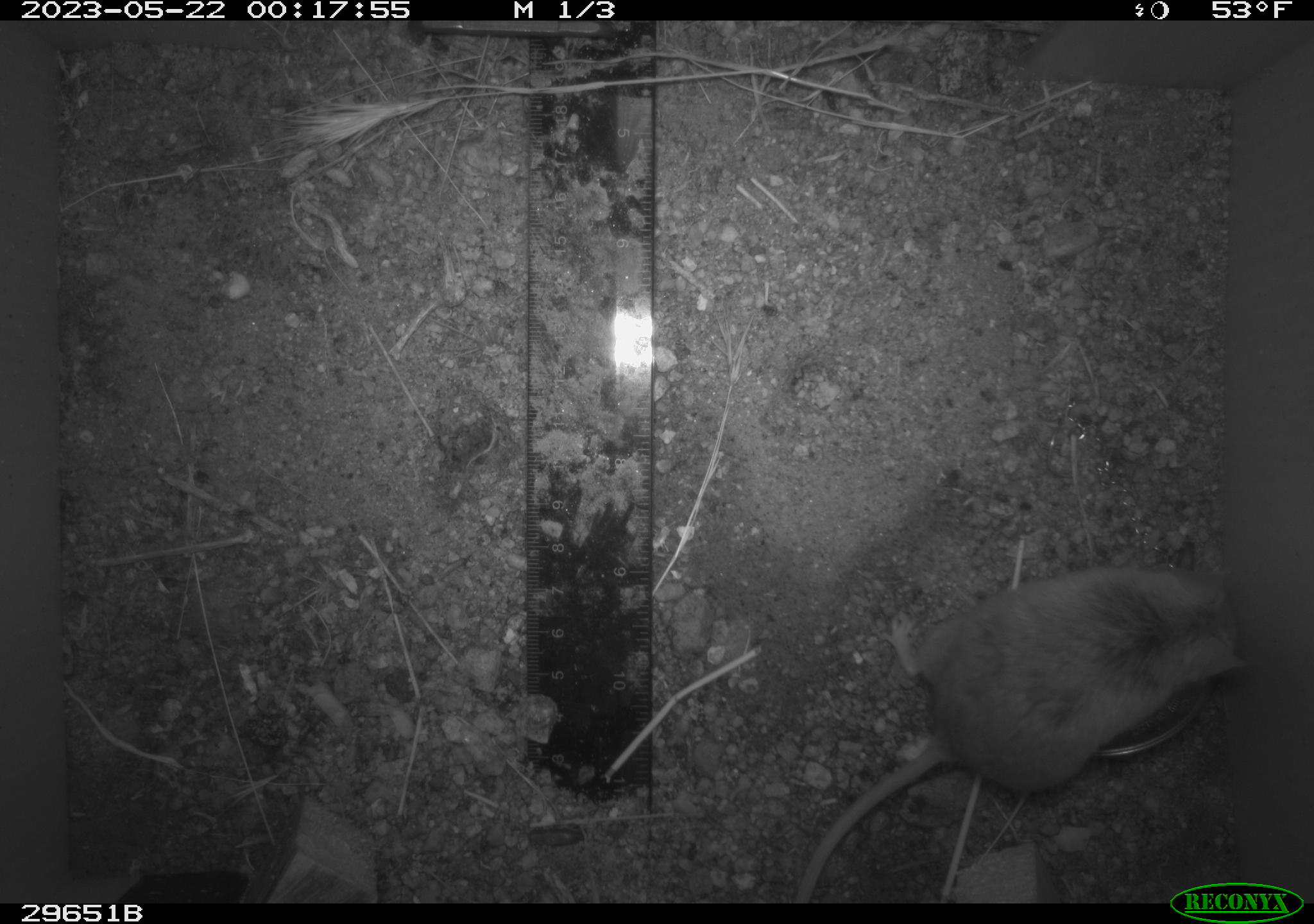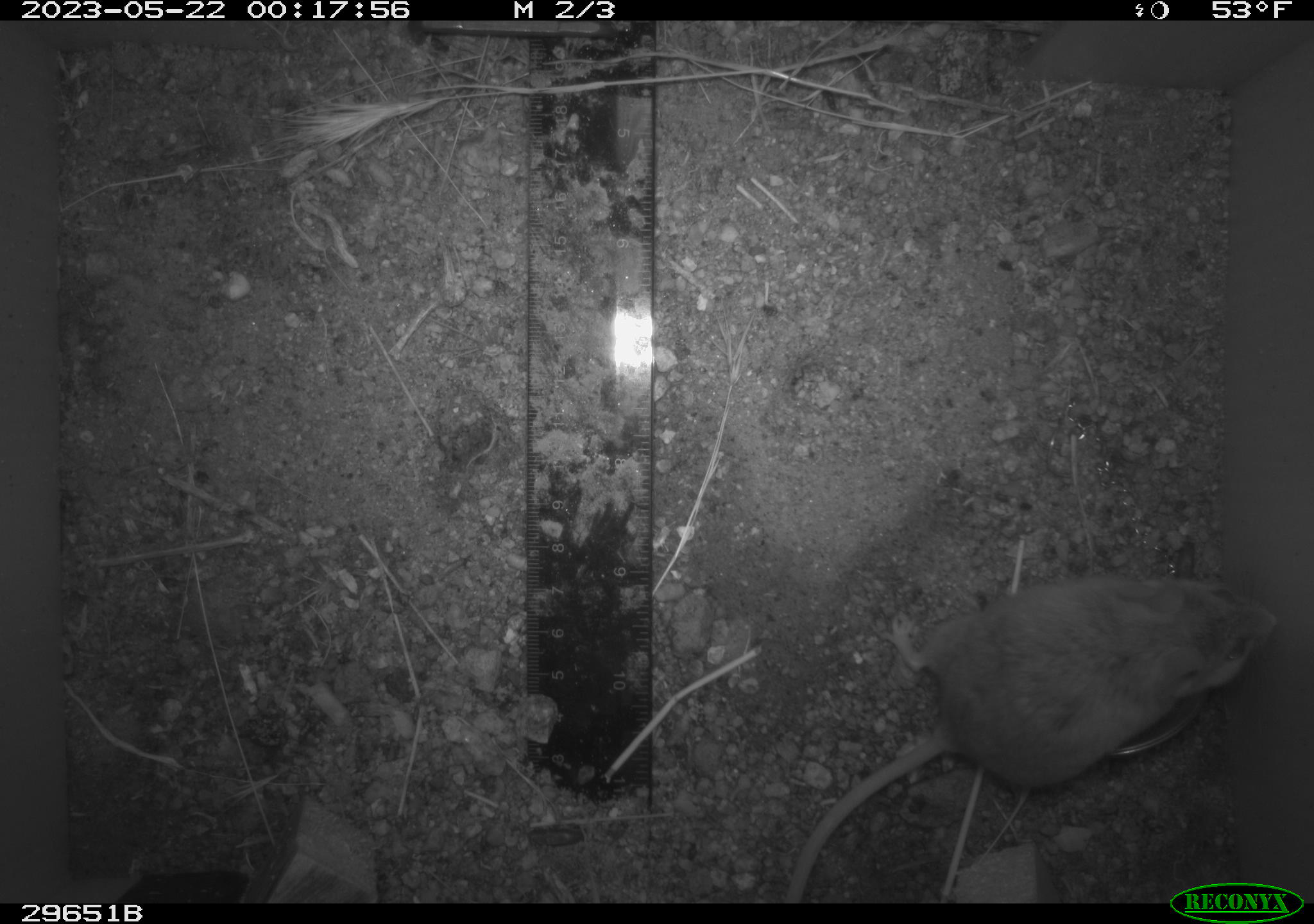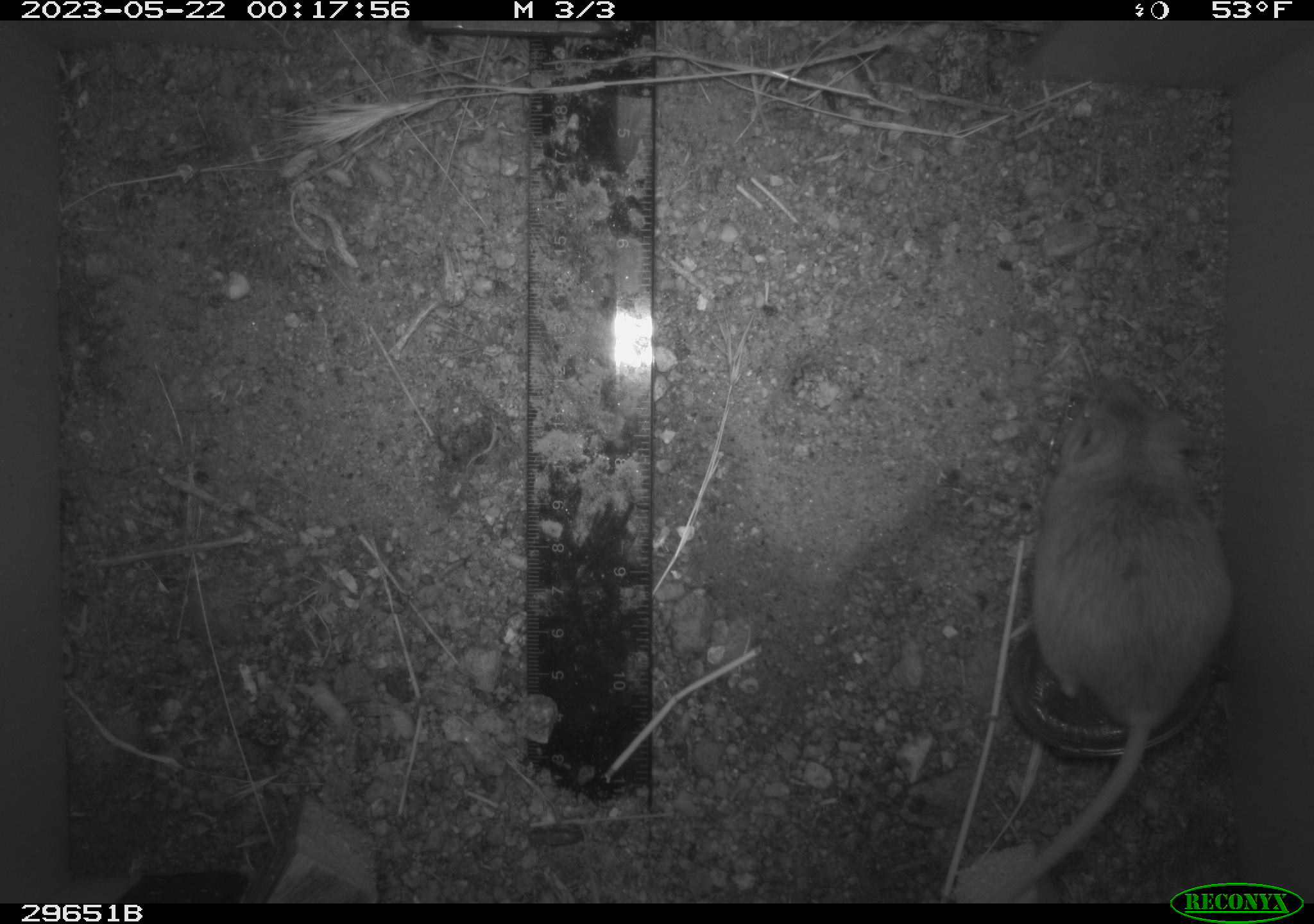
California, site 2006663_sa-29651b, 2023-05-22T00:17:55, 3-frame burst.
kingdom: Animalia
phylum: Chordata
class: Mammalia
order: Rodentia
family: Cricetidae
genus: Peromyscus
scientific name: Peromyscus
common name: deer mice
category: peromyscus species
Peromyscus species (deer mice) (Peromyscus).